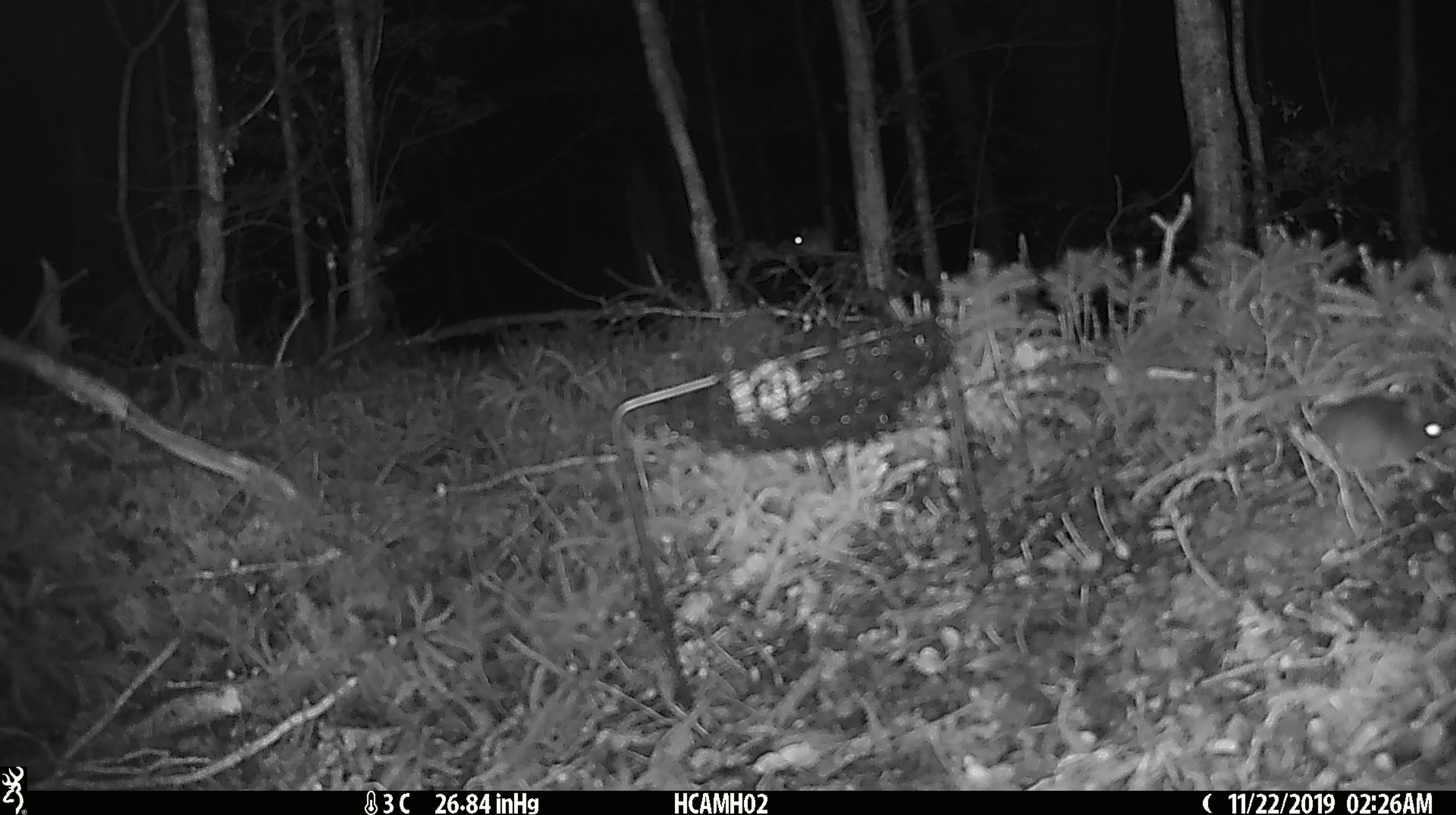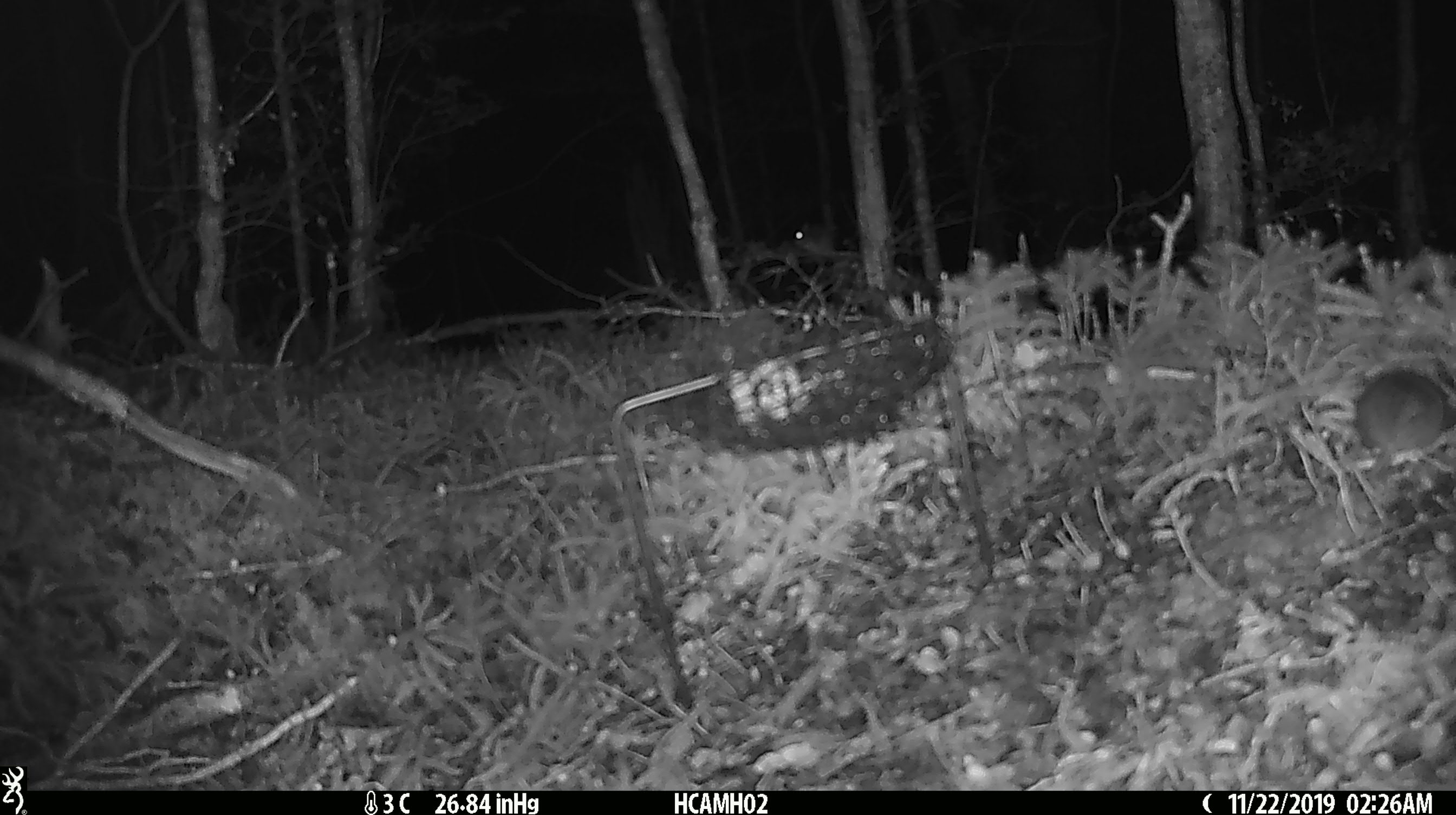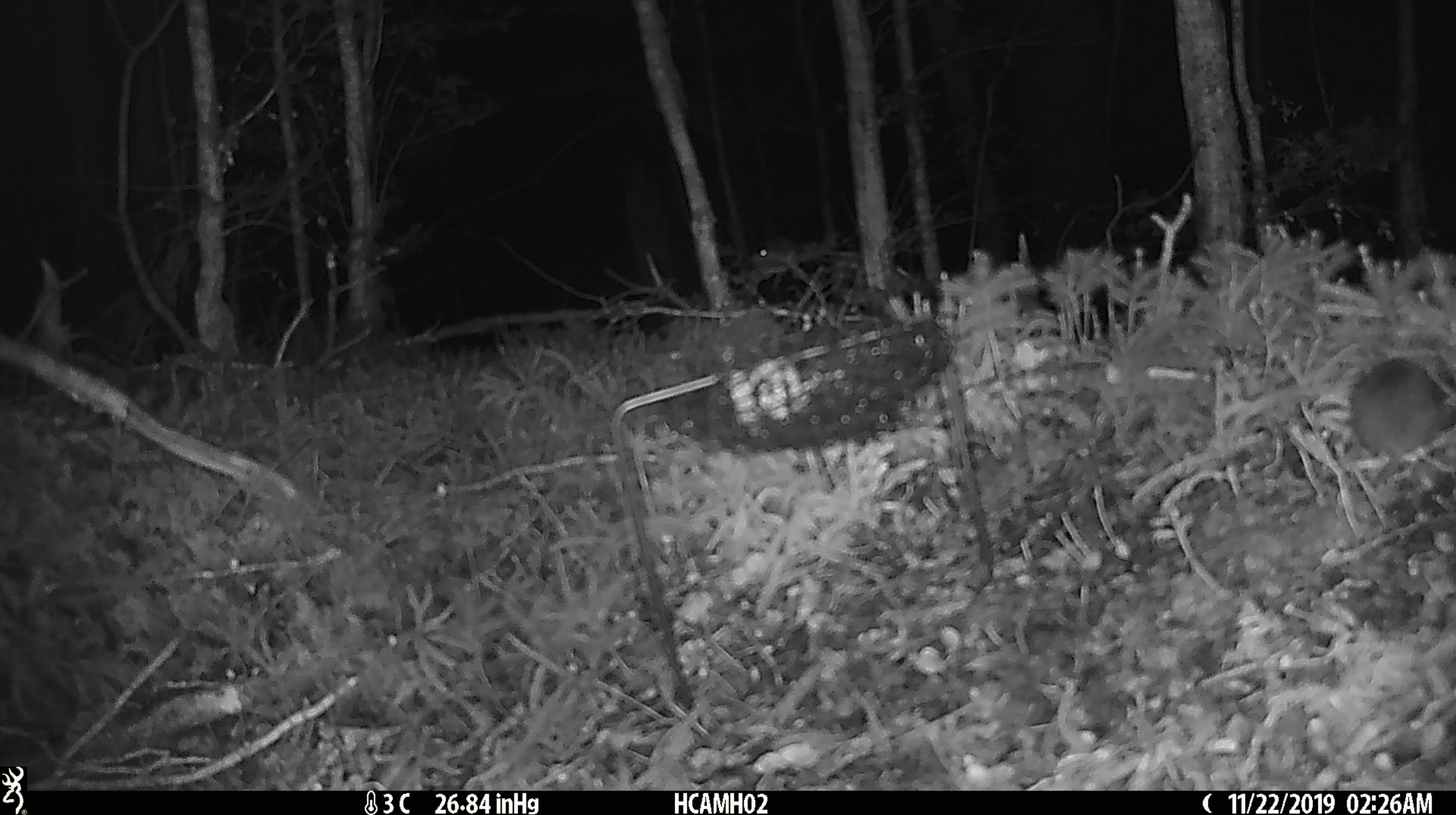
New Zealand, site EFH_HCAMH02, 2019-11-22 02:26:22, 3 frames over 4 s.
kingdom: Animalia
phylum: Chordata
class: Mammalia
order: Rodentia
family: Muridae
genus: Mus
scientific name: Mus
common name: mouse